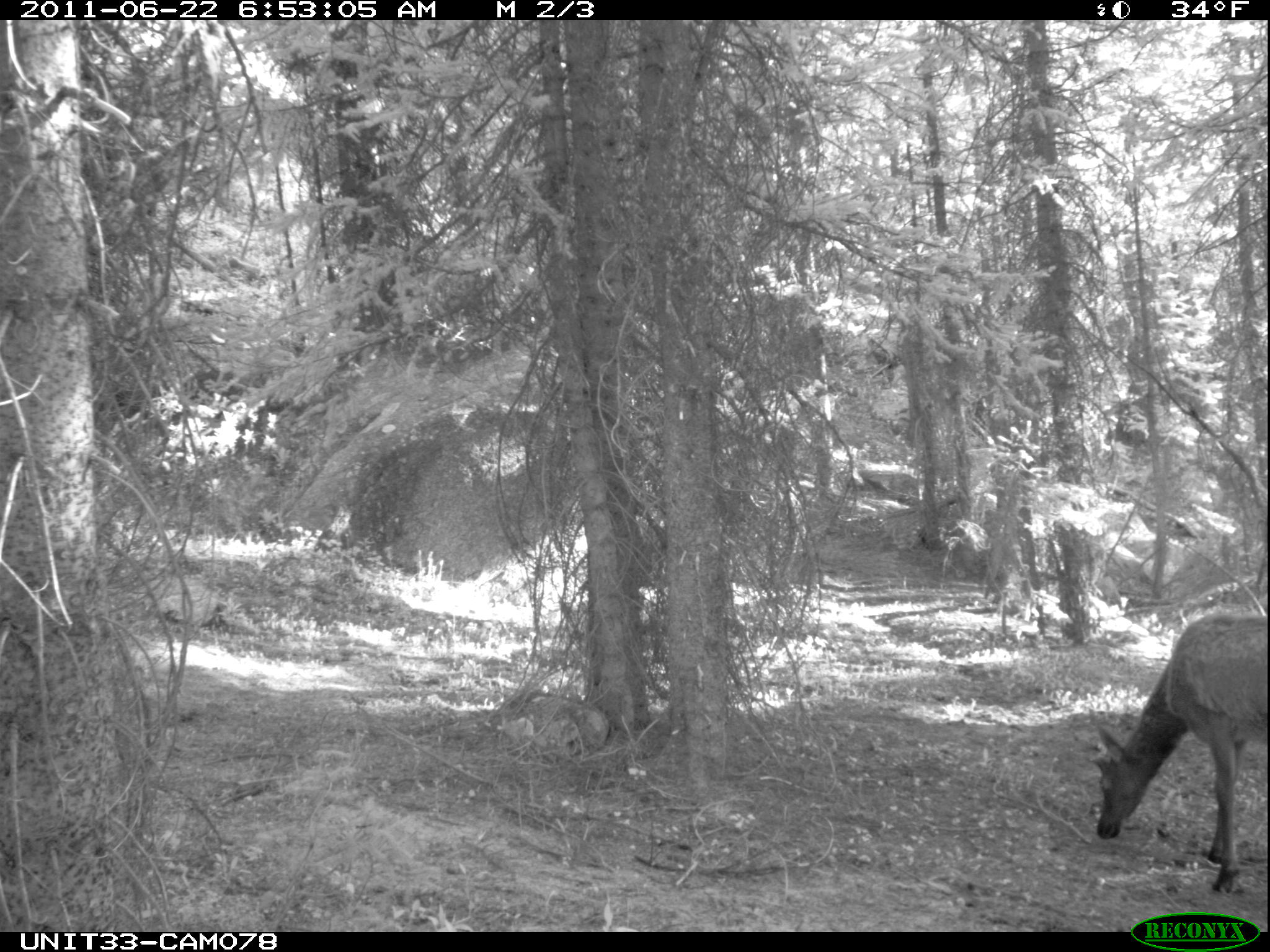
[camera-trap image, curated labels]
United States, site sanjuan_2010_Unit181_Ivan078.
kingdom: Animalia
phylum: Chordata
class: Mammalia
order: Artiodactyla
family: Cervidae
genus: Cervus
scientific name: Cervus elaphus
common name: red deer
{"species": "Cervus elaphus (red deer)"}